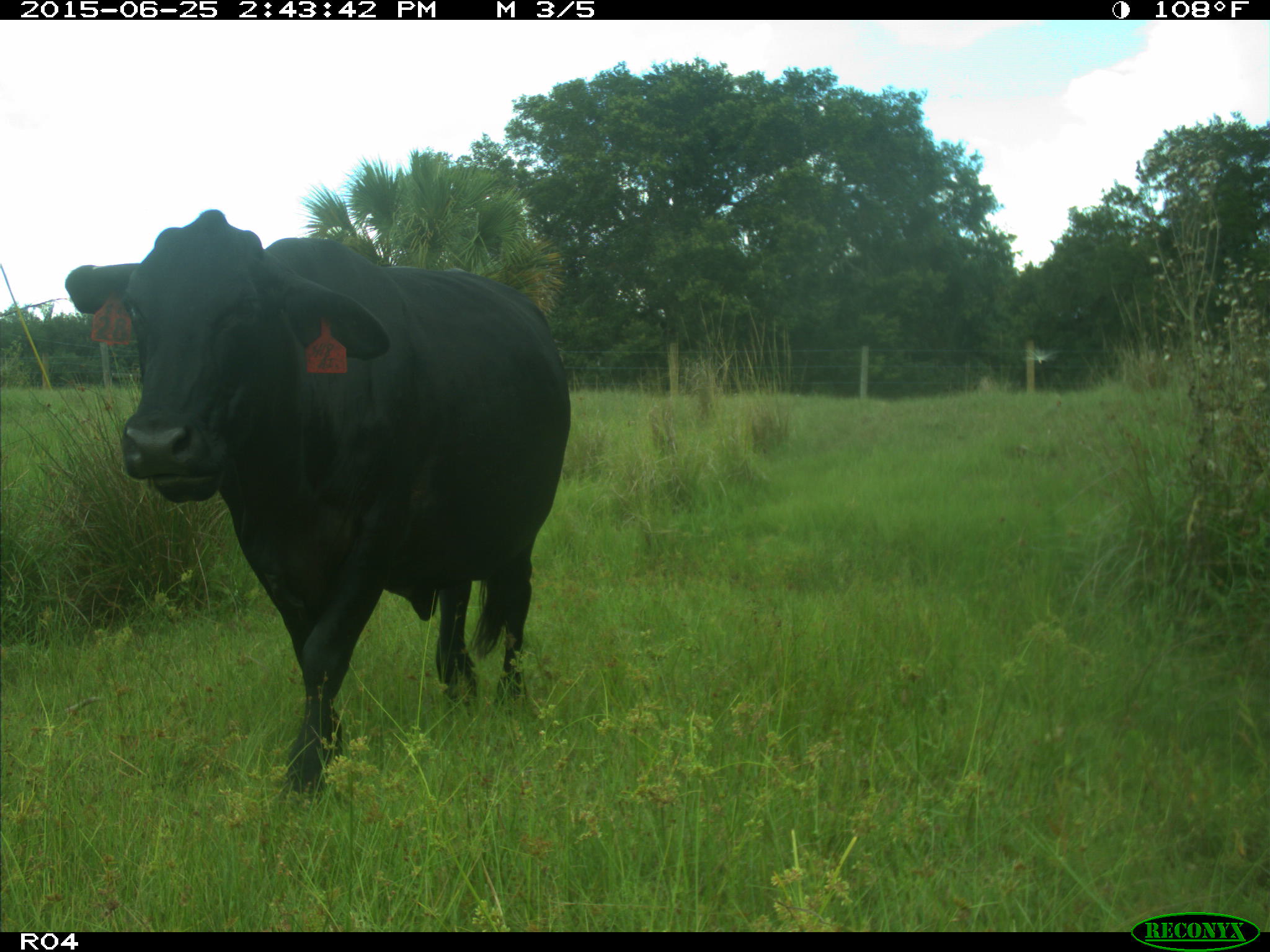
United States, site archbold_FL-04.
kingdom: Animalia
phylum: Chordata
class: Mammalia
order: Artiodactyla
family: Bovidae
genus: Bos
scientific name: Bos taurus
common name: domestic cow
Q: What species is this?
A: Bos taurus (domestic cow).